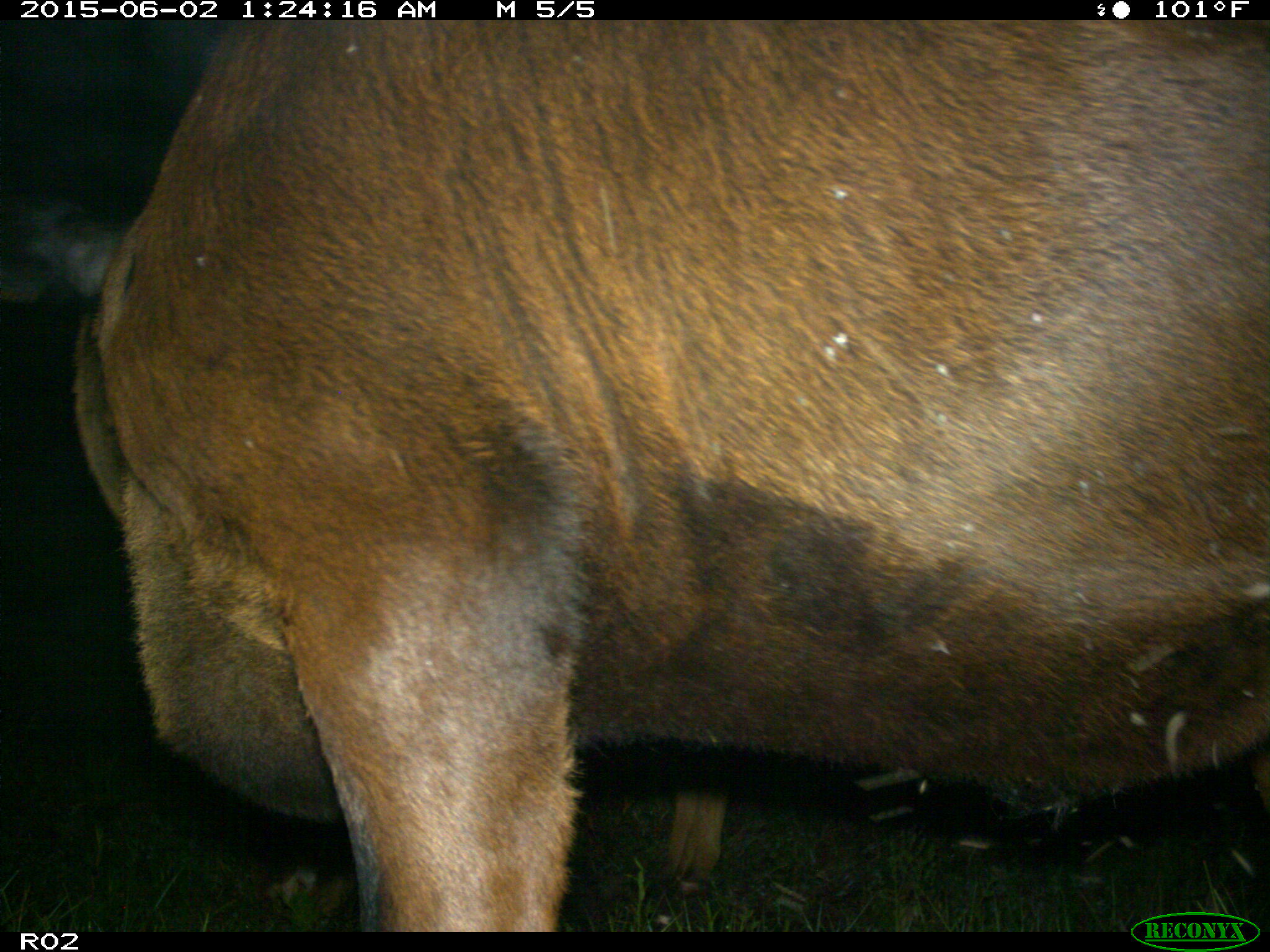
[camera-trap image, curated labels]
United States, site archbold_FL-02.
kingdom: Animalia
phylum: Chordata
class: Mammalia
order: Artiodactyla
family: Bovidae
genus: Bos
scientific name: Bos taurus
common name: domestic cow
Bos taurus (domestic cow).